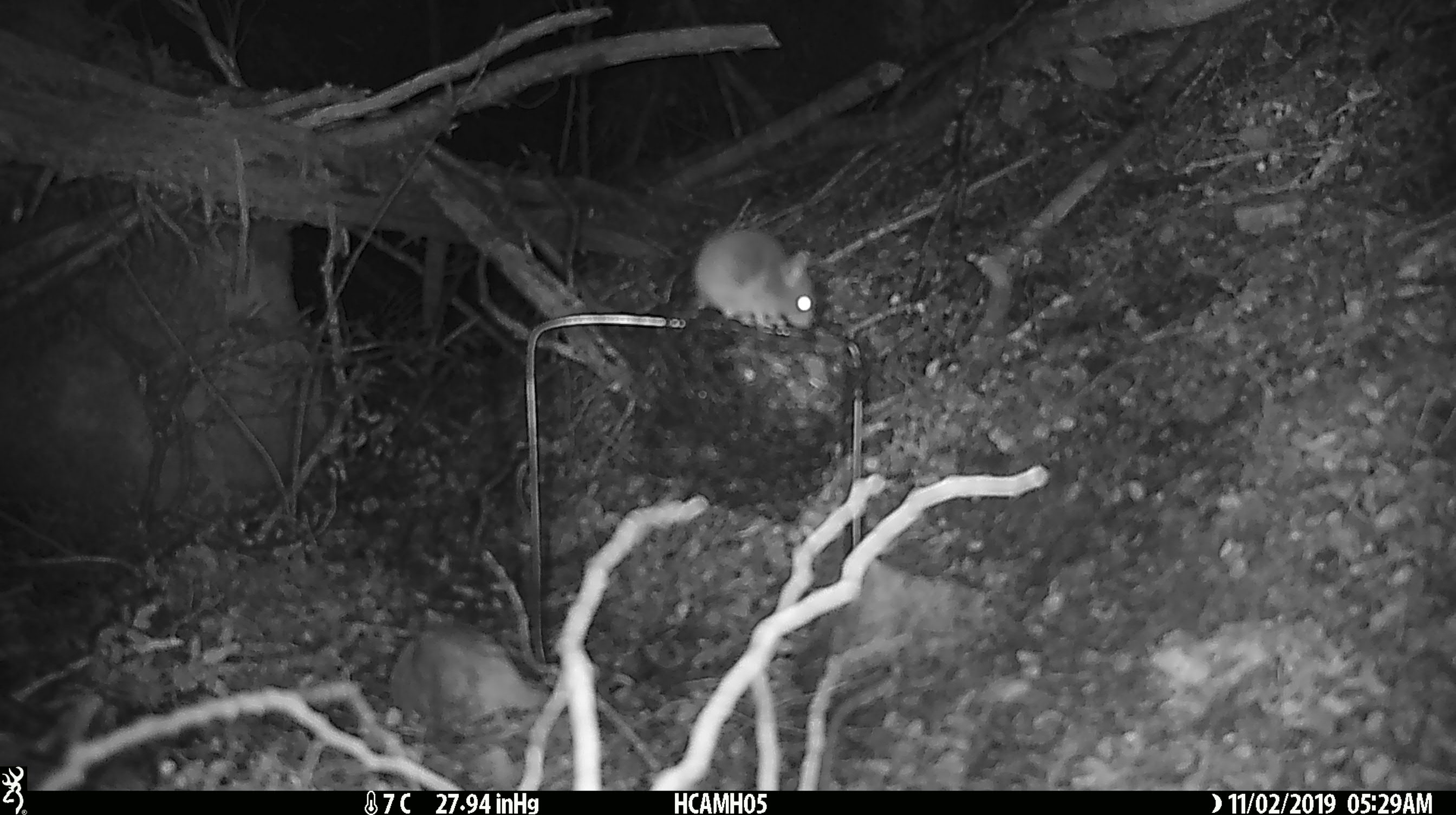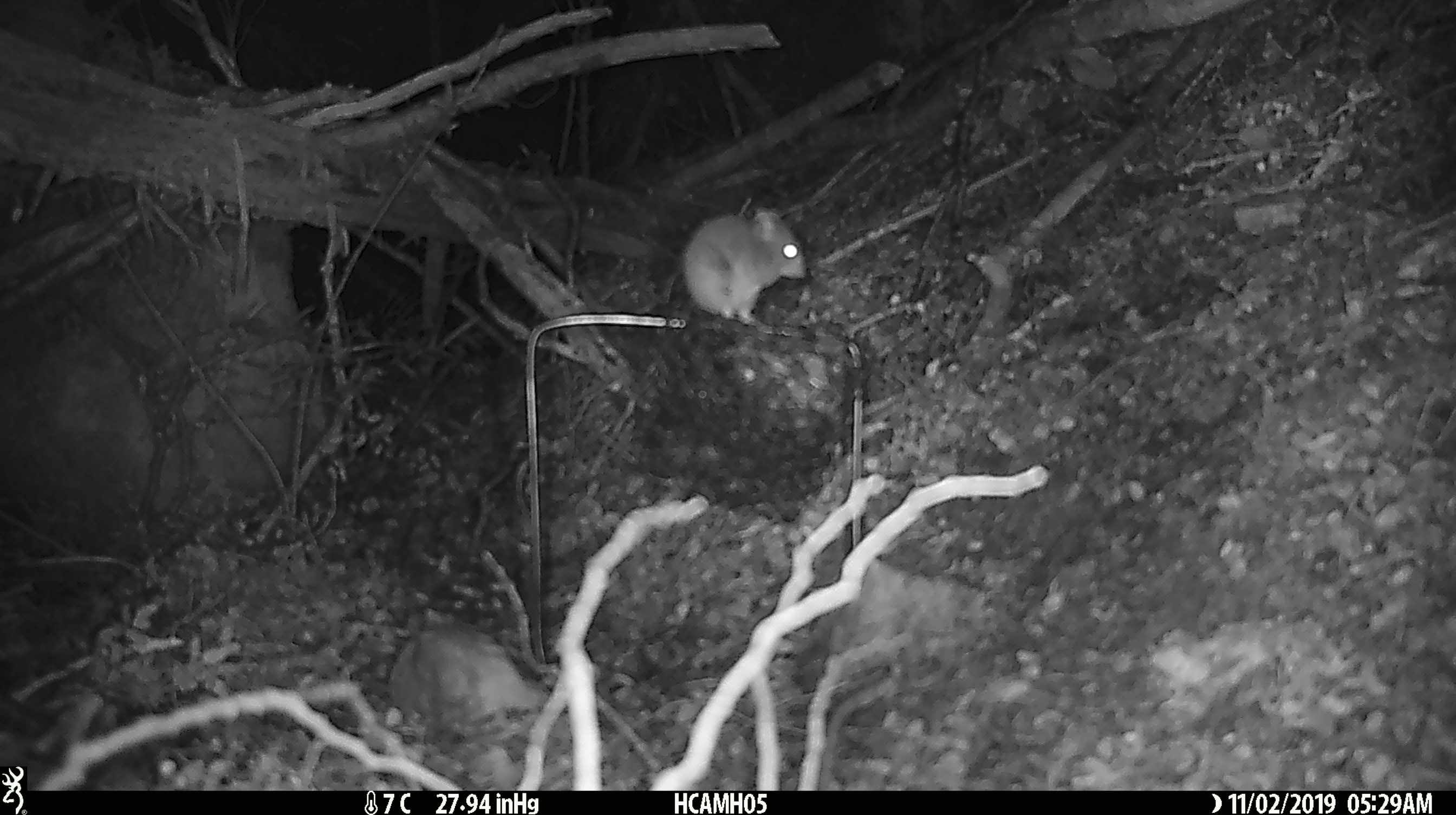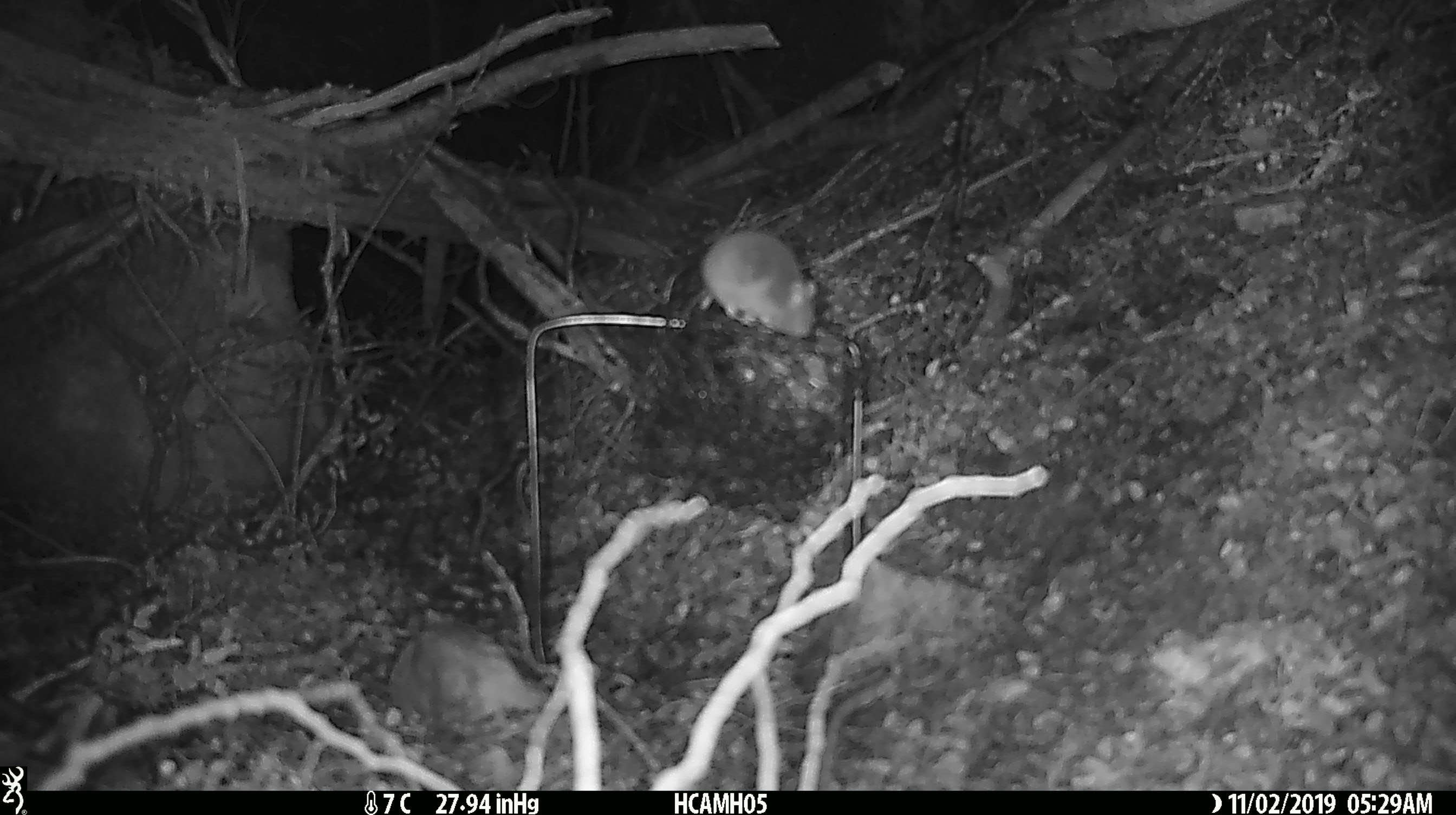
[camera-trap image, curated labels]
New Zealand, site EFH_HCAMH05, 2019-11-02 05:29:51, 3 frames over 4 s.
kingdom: Animalia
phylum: Chordata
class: Mammalia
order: Rodentia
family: Muridae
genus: Mus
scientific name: Mus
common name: mouse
Mouse (Mus).